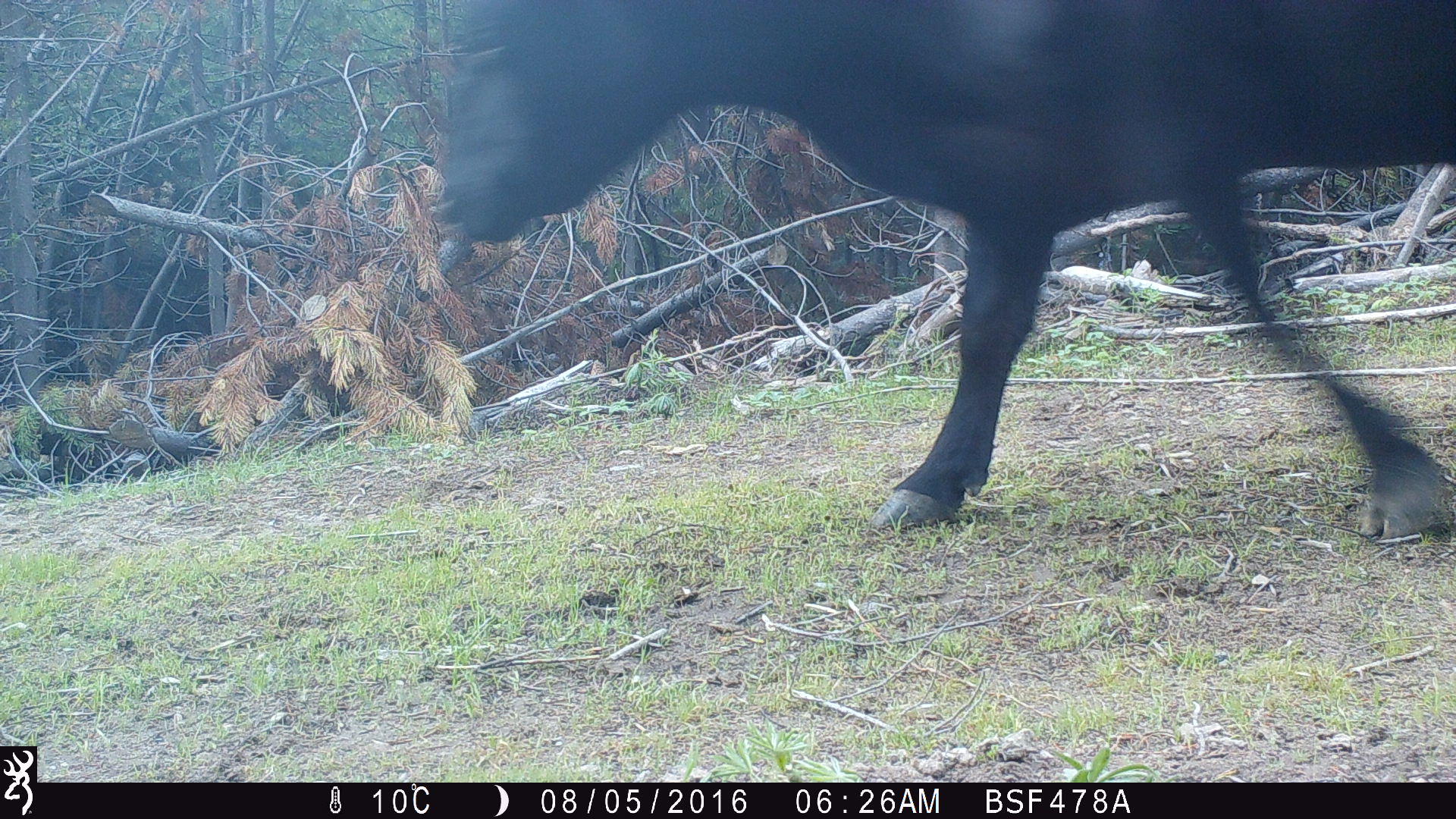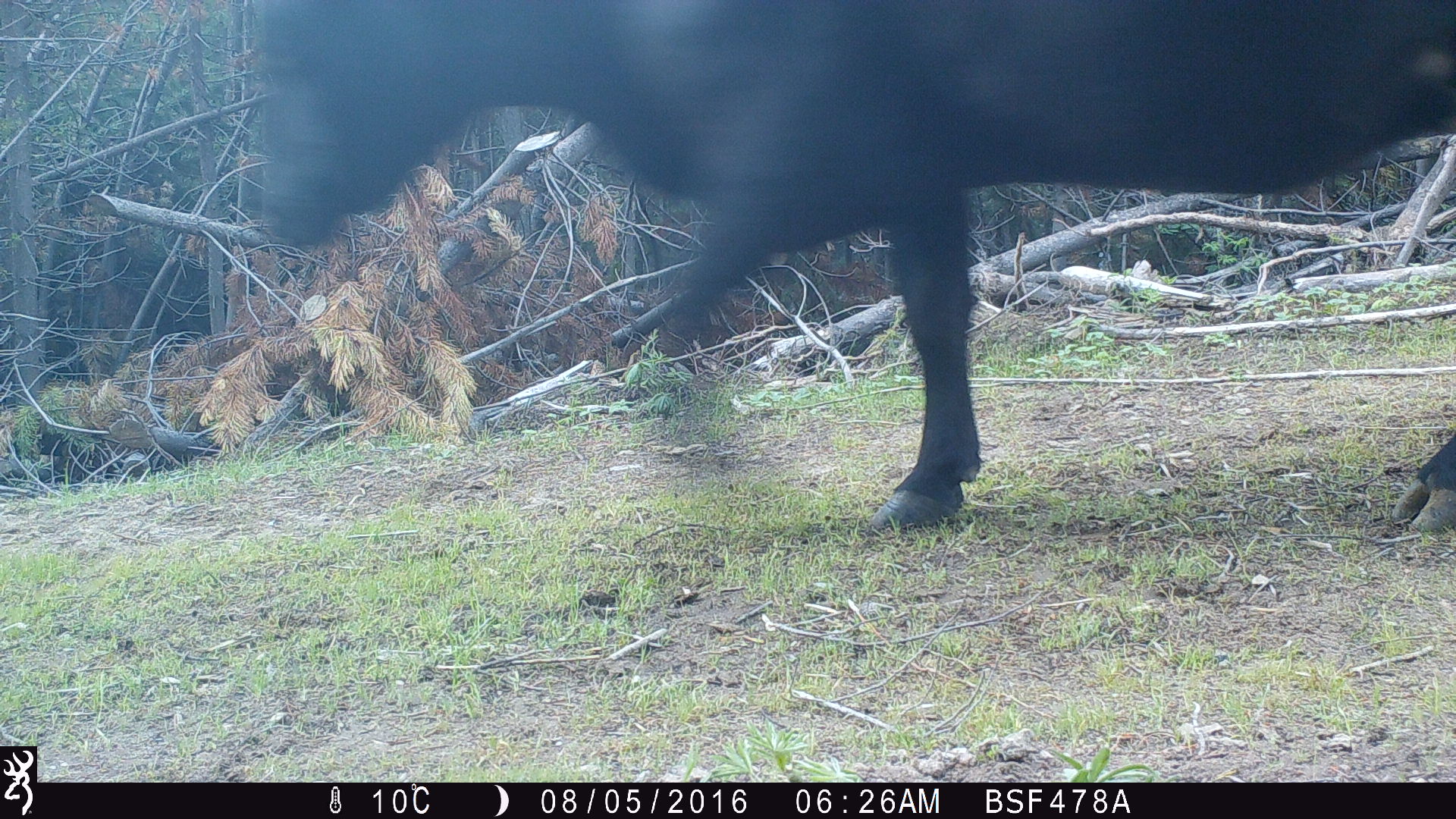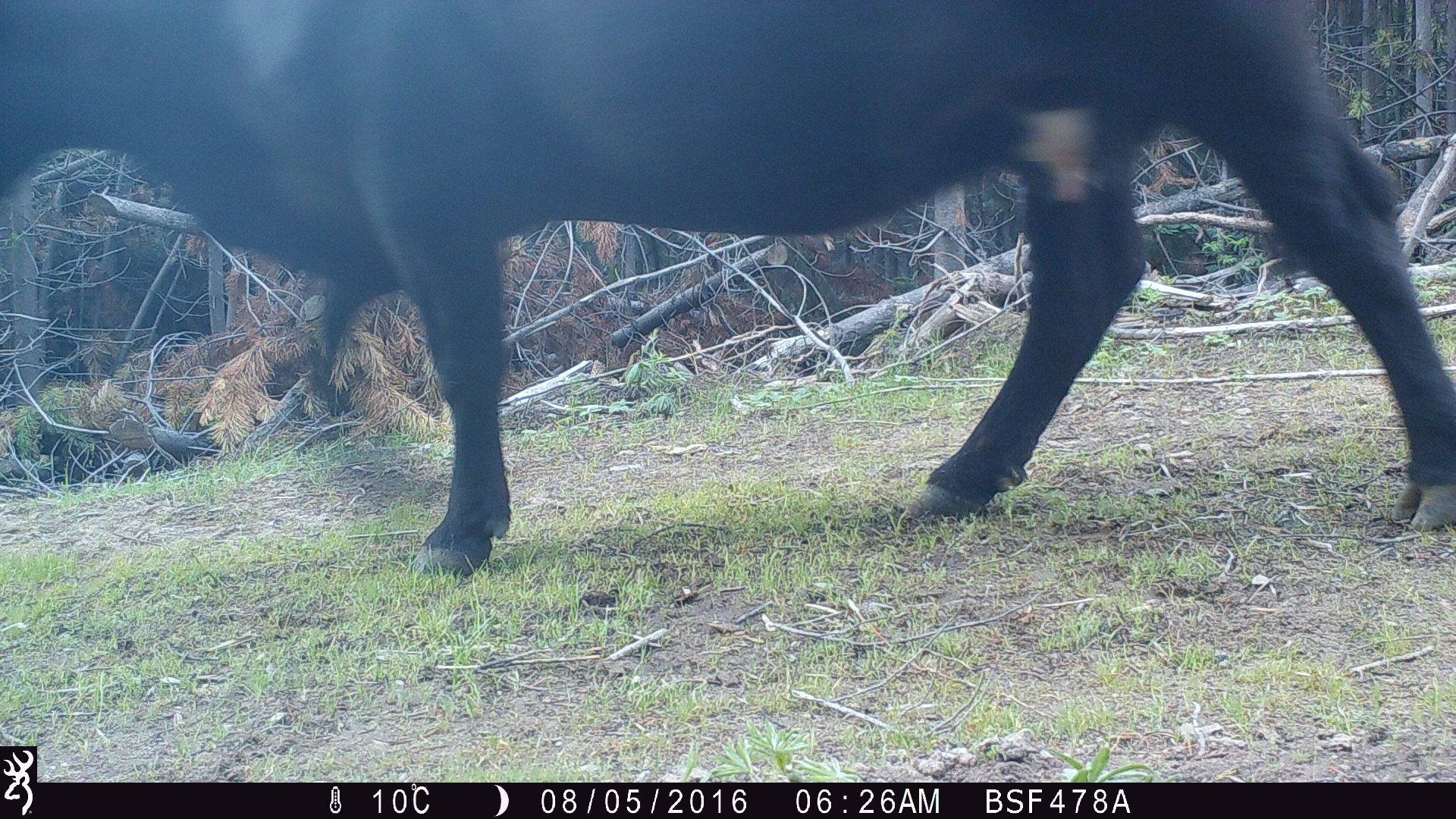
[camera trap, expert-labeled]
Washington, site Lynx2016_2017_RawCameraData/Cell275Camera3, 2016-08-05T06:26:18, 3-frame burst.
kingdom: Animalia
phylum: Chordata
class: Mammalia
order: Artiodactyla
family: Bovidae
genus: Bos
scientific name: Bos taurus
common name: domestic cattle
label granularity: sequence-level